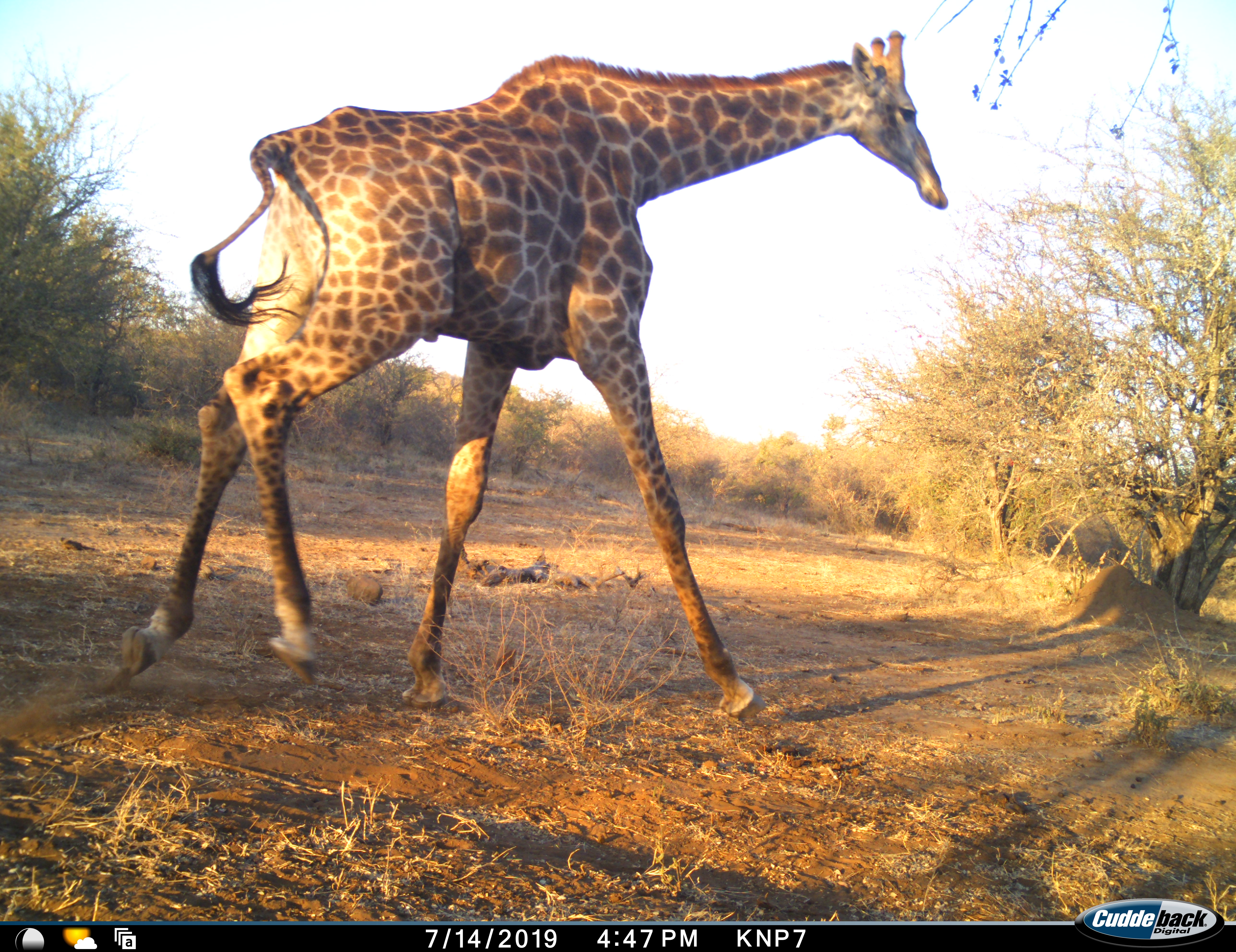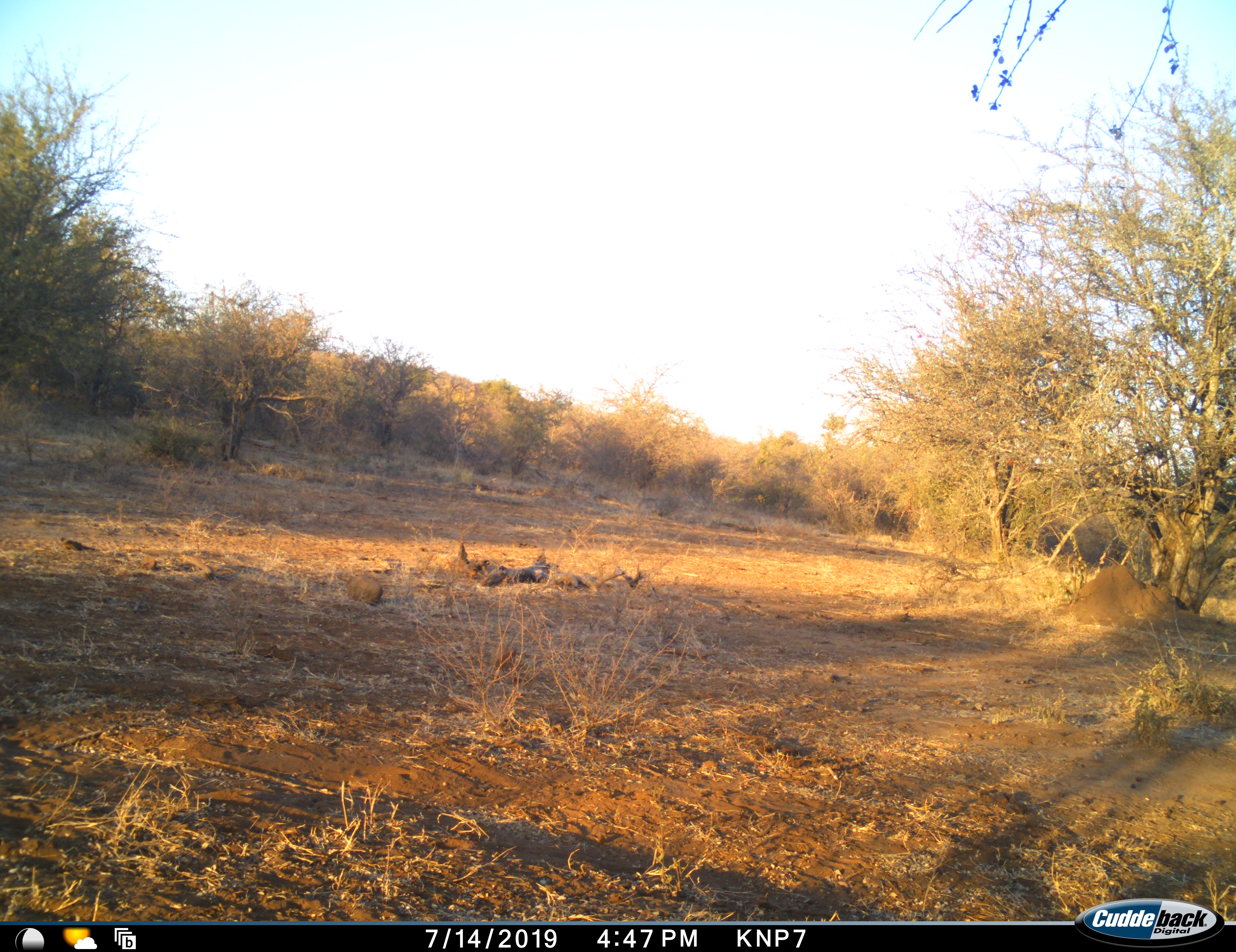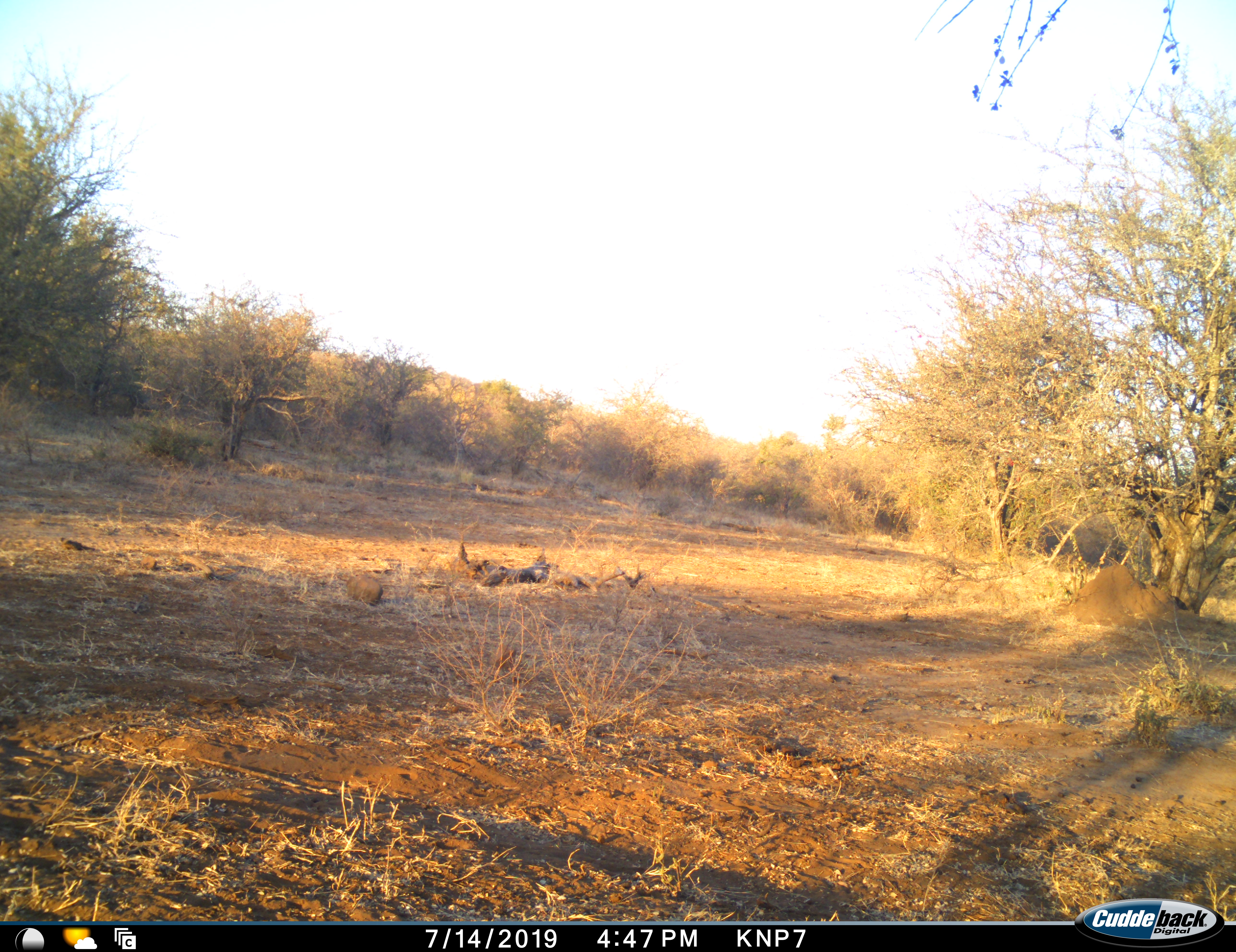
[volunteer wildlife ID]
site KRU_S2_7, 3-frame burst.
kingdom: Animalia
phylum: Chordata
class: Mammalia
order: Artiodactyla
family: Giraffidae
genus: Giraffa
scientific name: Giraffa camelopardalis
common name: giraffe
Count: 1.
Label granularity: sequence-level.